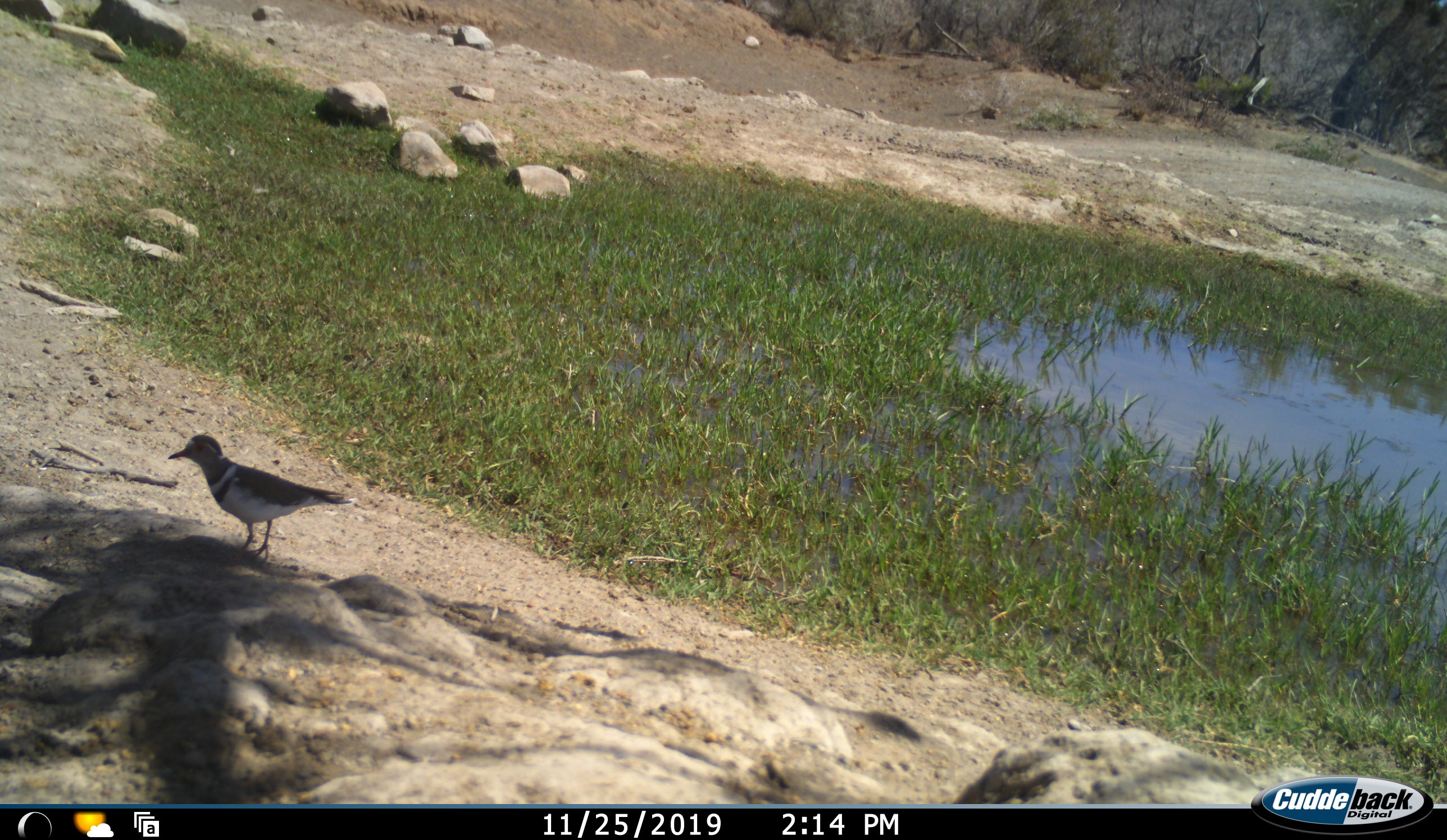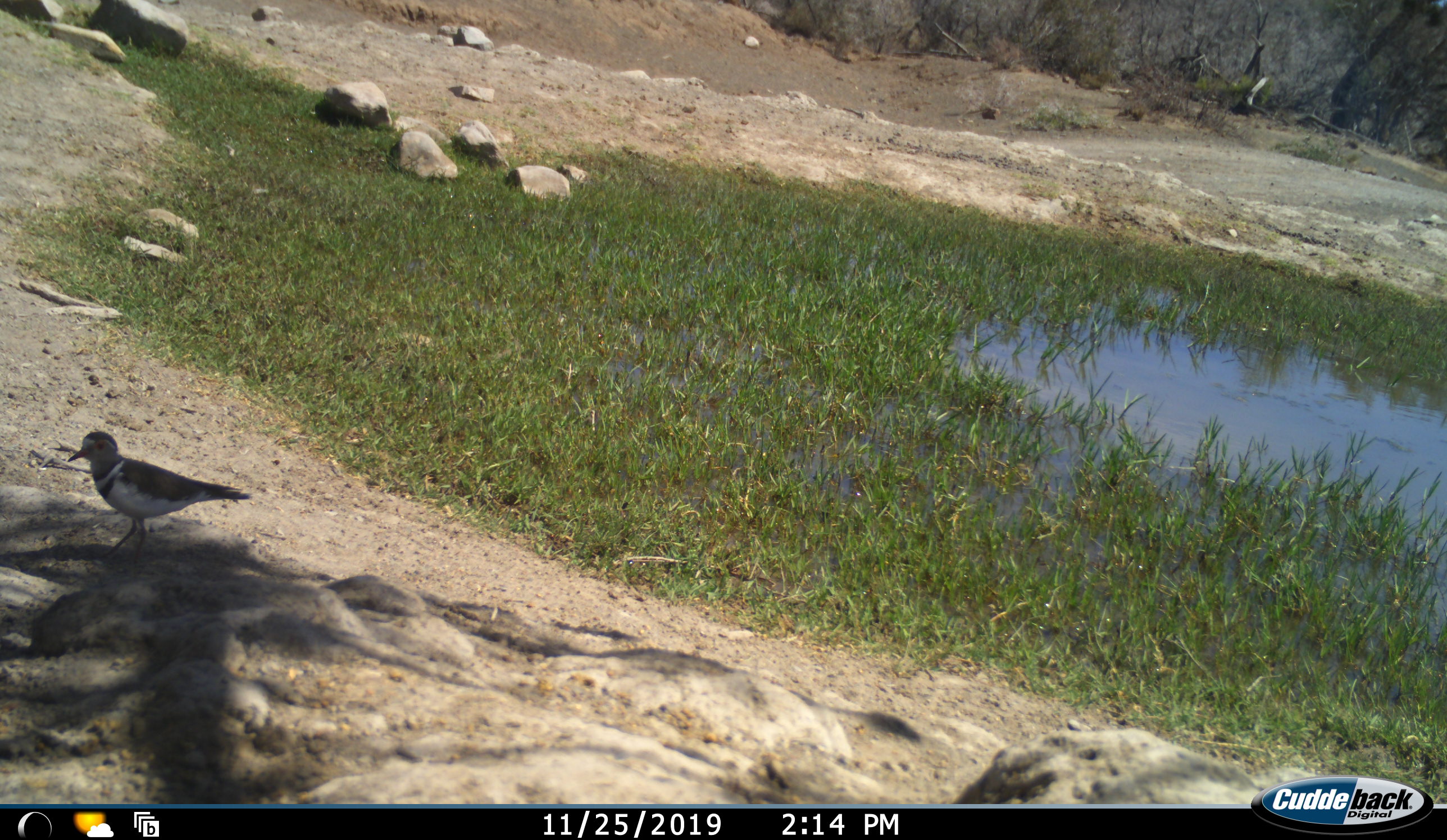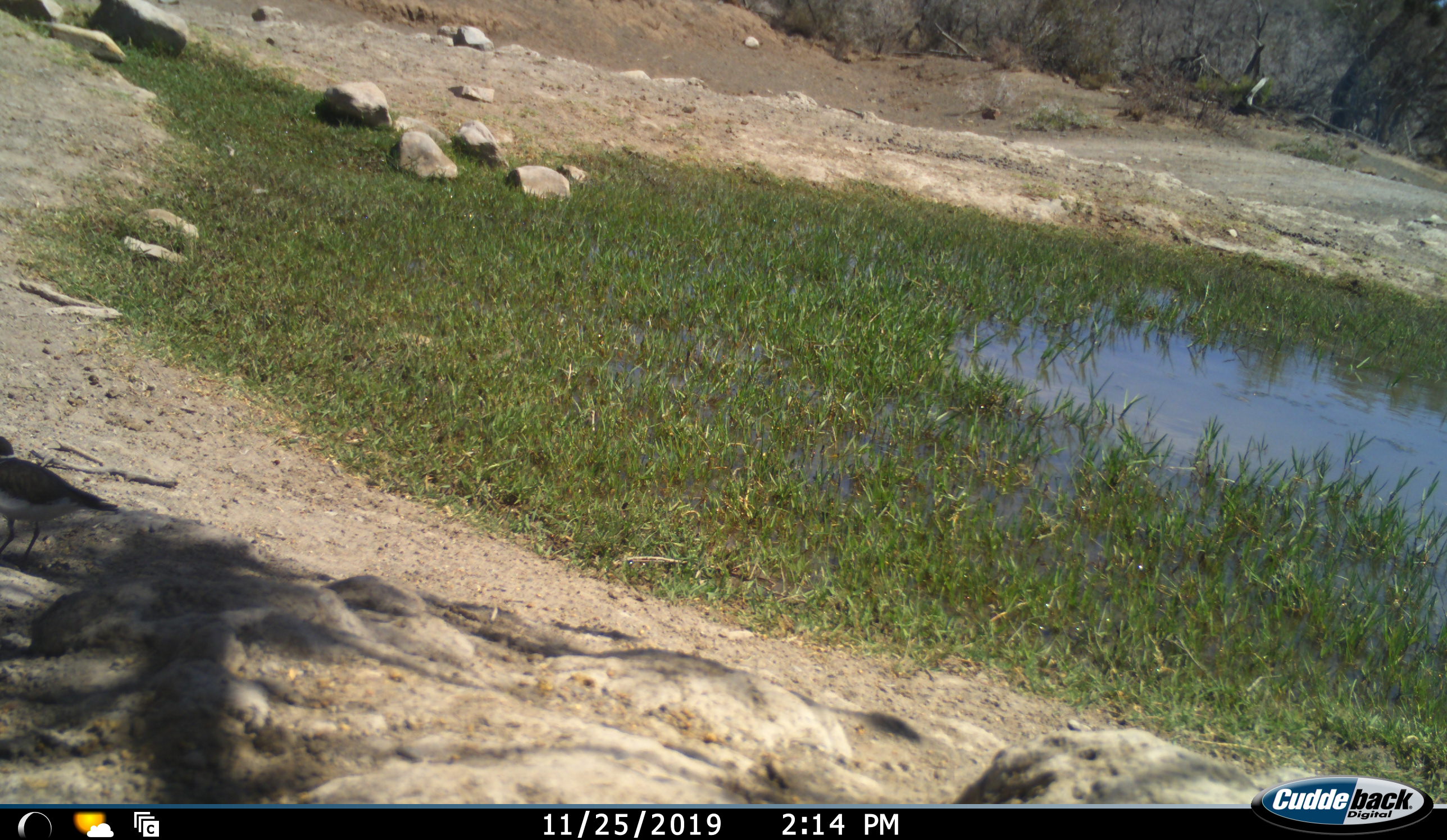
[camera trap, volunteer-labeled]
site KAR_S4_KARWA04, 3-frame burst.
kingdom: Animalia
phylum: Chordata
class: Aves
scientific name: Aves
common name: bird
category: birdother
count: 1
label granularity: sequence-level